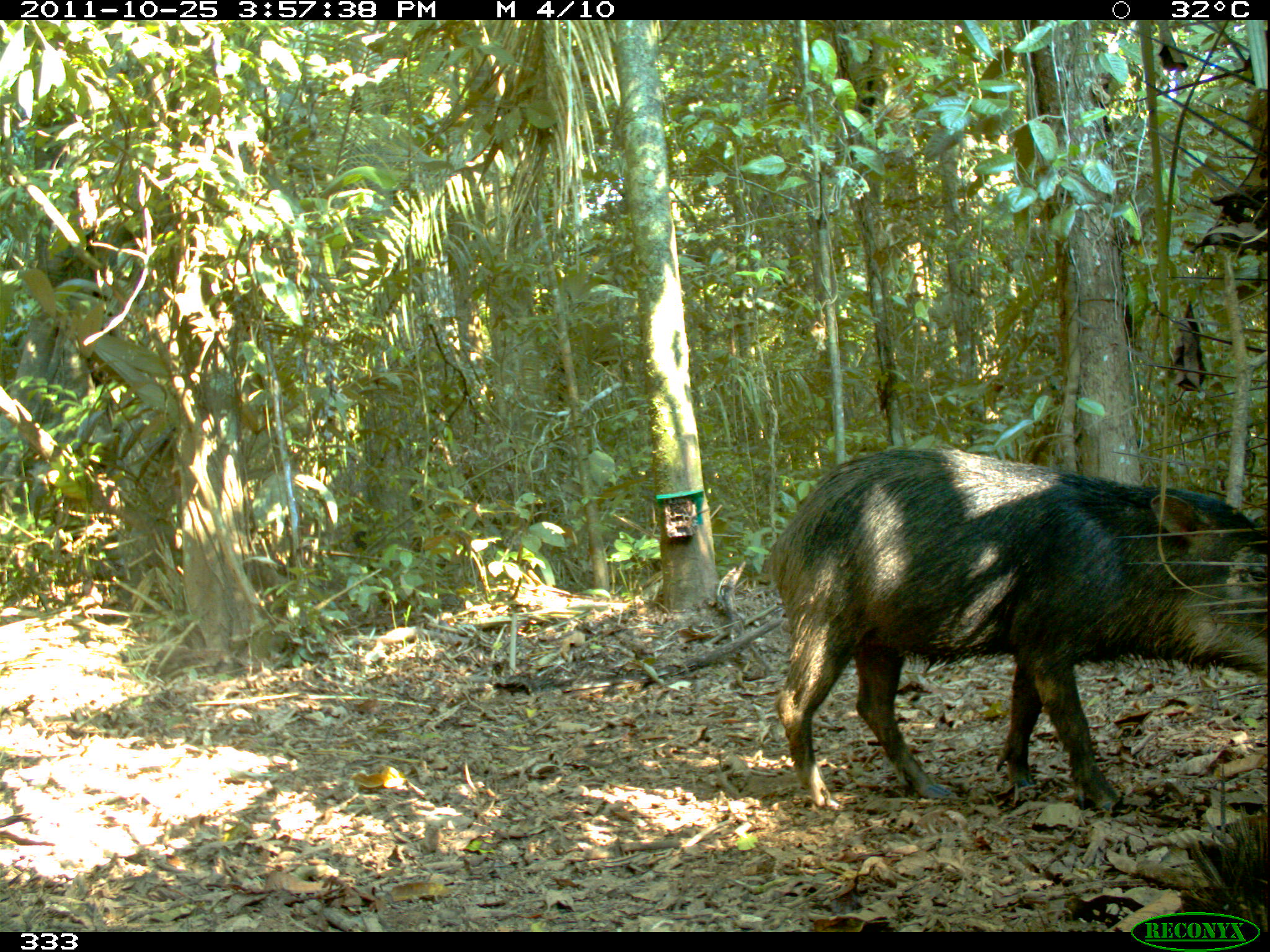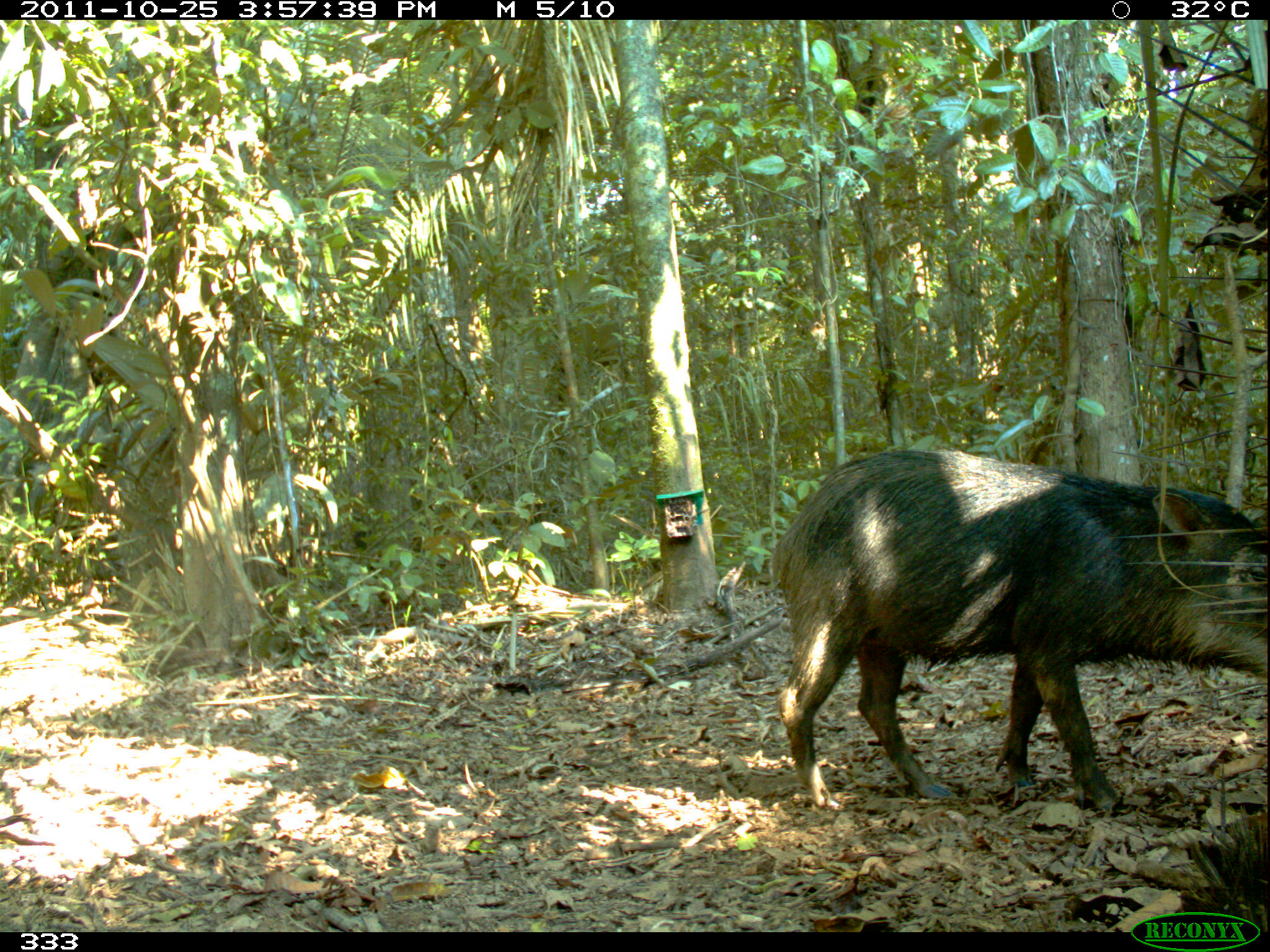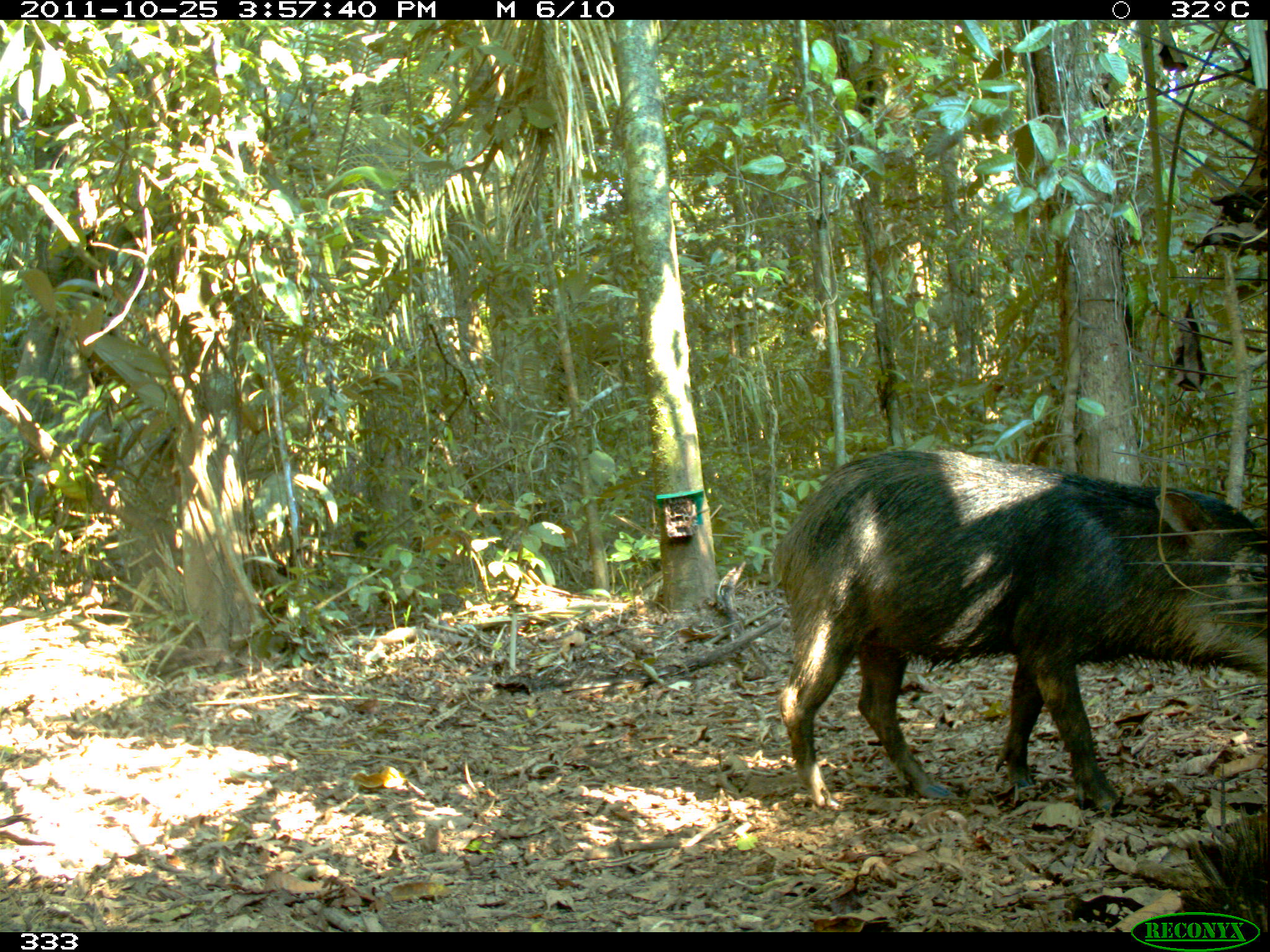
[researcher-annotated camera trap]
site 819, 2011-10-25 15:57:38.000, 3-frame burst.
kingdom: Animalia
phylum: Chordata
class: Mammalia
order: Artiodactyla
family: Tayassuidae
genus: Tayassu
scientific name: Tayassu pecari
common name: white-lipped peccary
Tayassu pecari (white-lipped peccary).